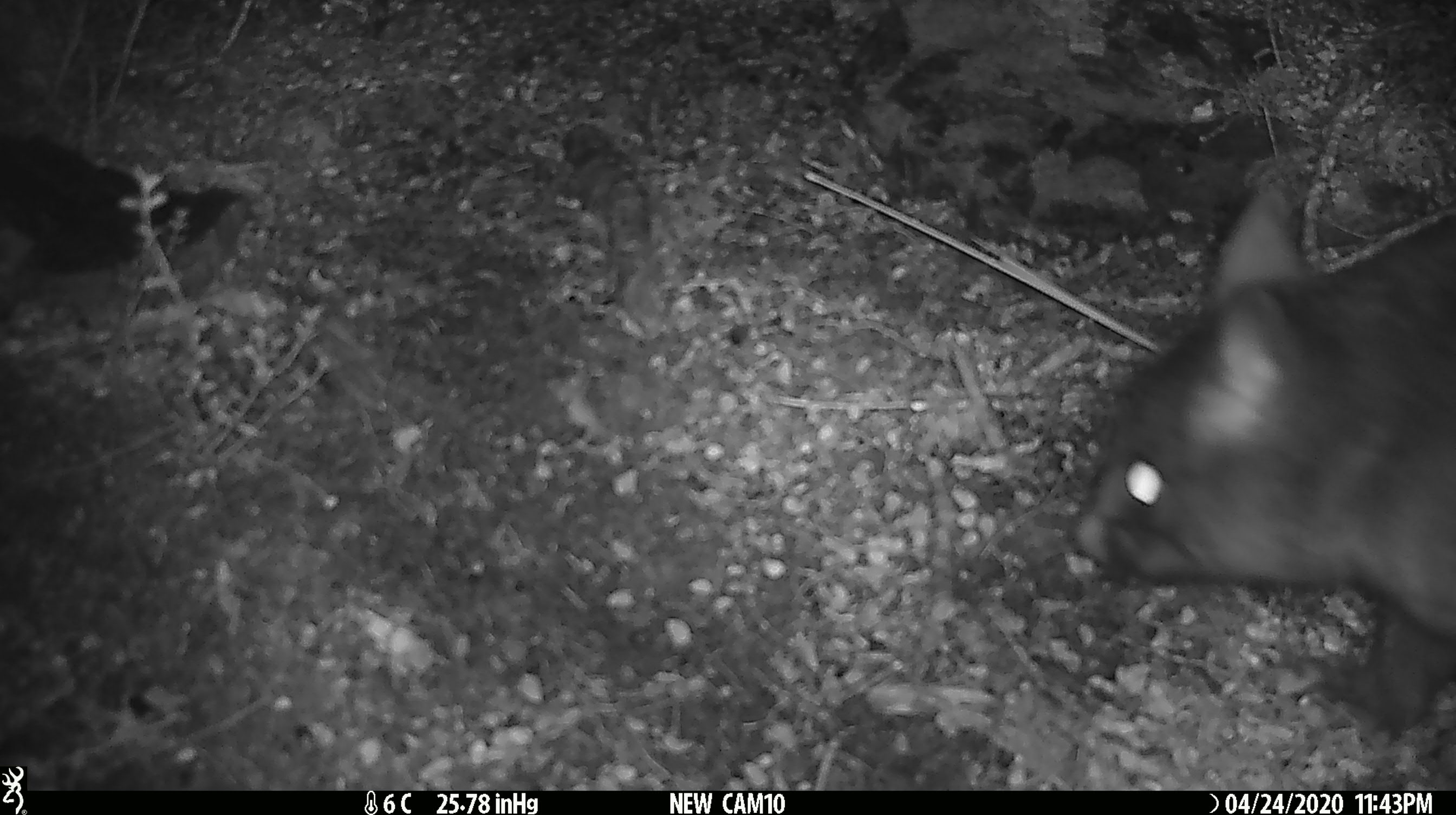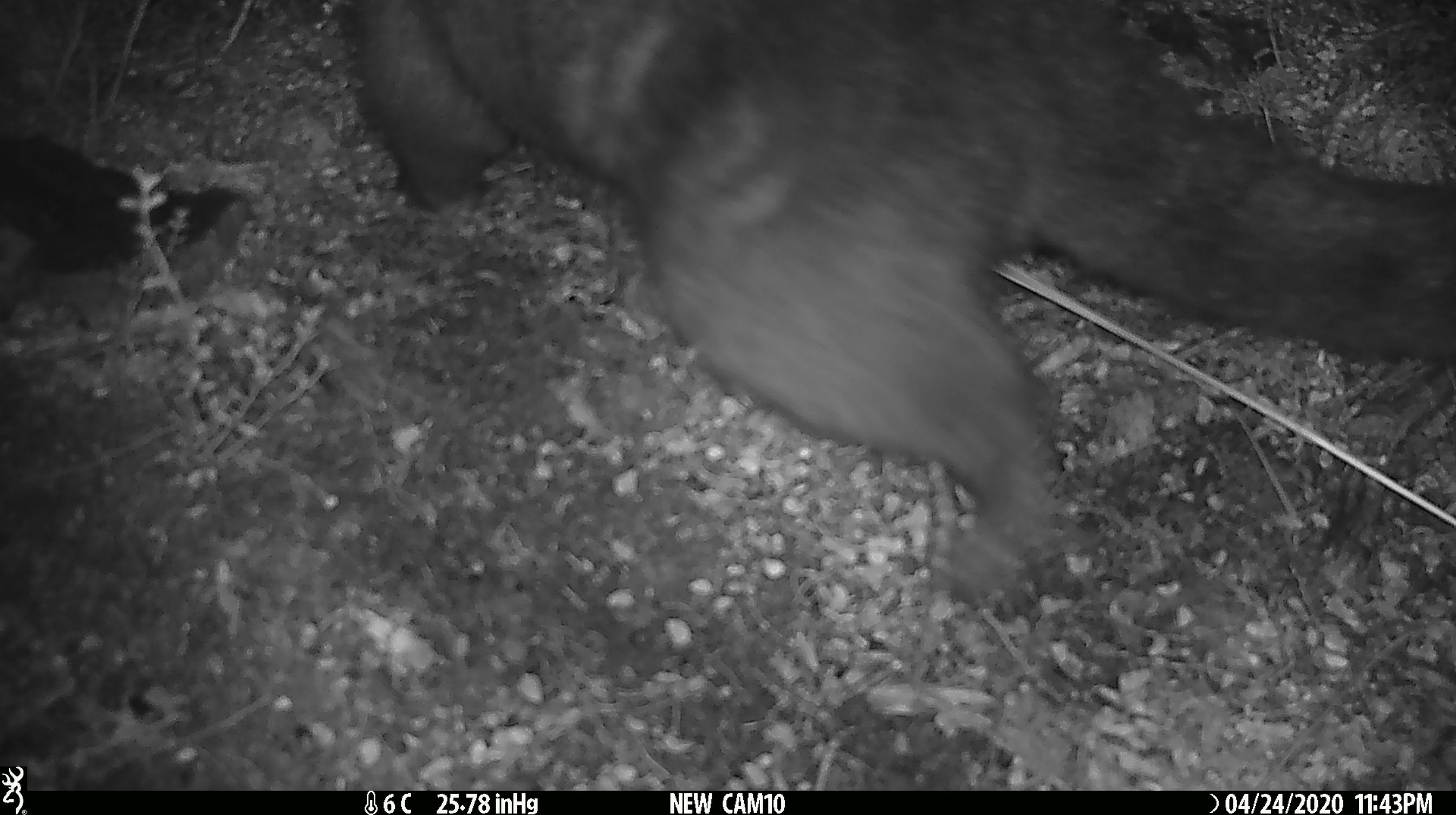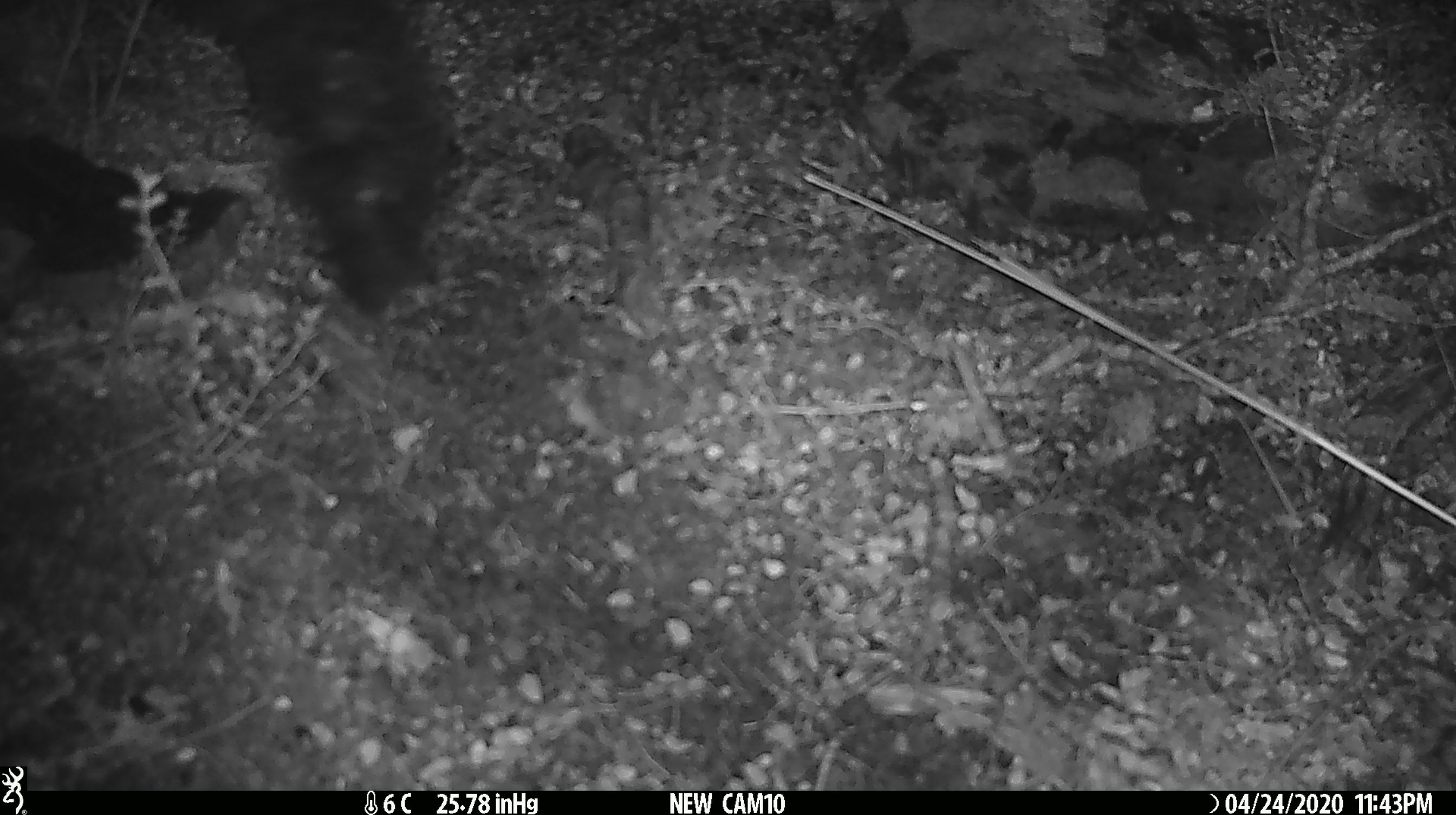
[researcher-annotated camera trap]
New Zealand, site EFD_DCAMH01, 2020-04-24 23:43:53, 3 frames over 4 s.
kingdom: Animalia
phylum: Chordata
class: Mammalia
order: Diprotodontia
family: Phalangeridae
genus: Trichosurus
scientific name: Trichosurus vulpecula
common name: common brushtail possum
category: possum